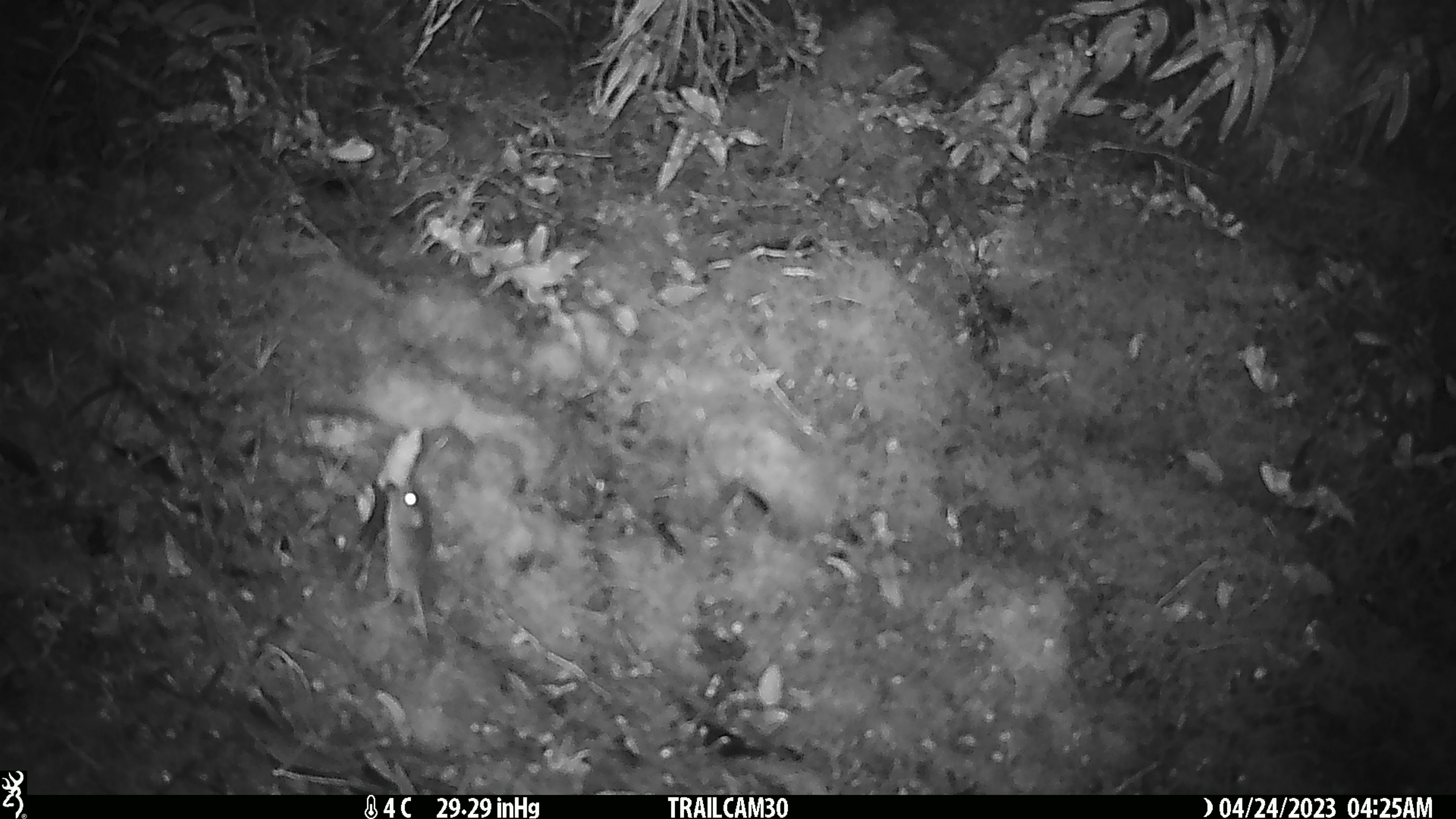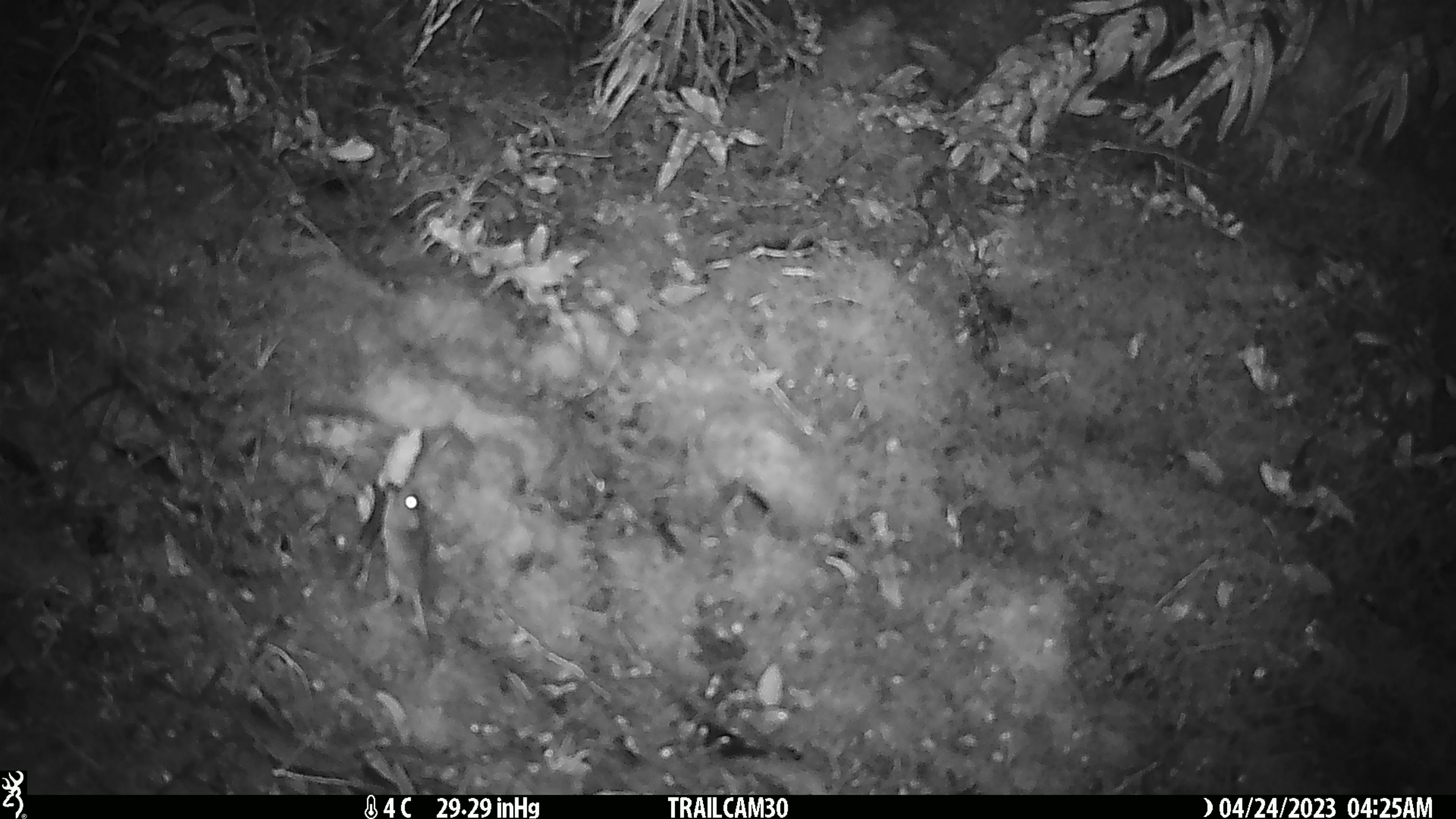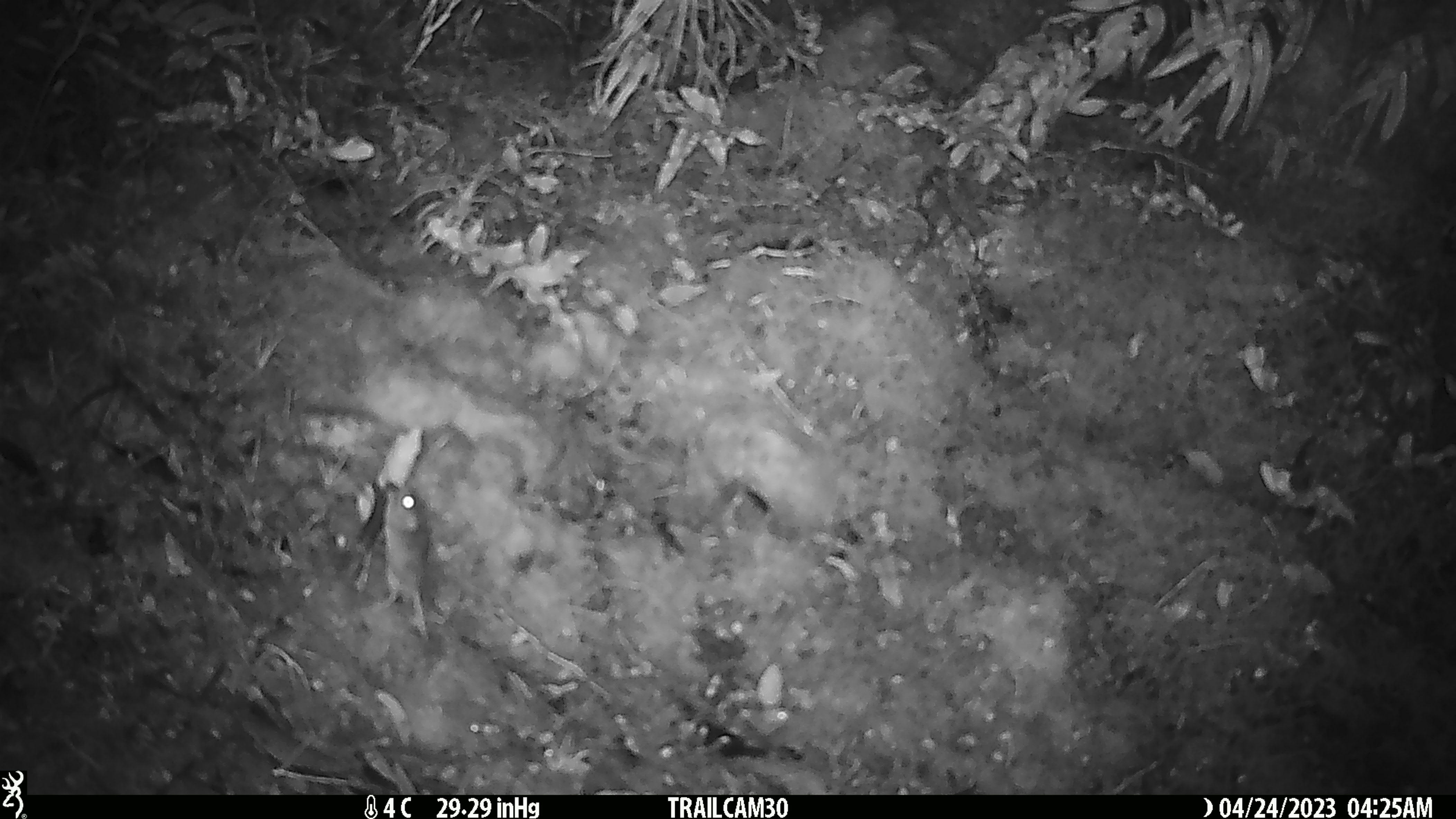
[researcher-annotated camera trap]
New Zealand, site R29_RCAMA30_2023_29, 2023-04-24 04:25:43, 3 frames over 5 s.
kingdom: Animalia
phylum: Chordata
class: Mammalia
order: Rodentia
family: Muridae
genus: Mus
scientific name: Mus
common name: mouse